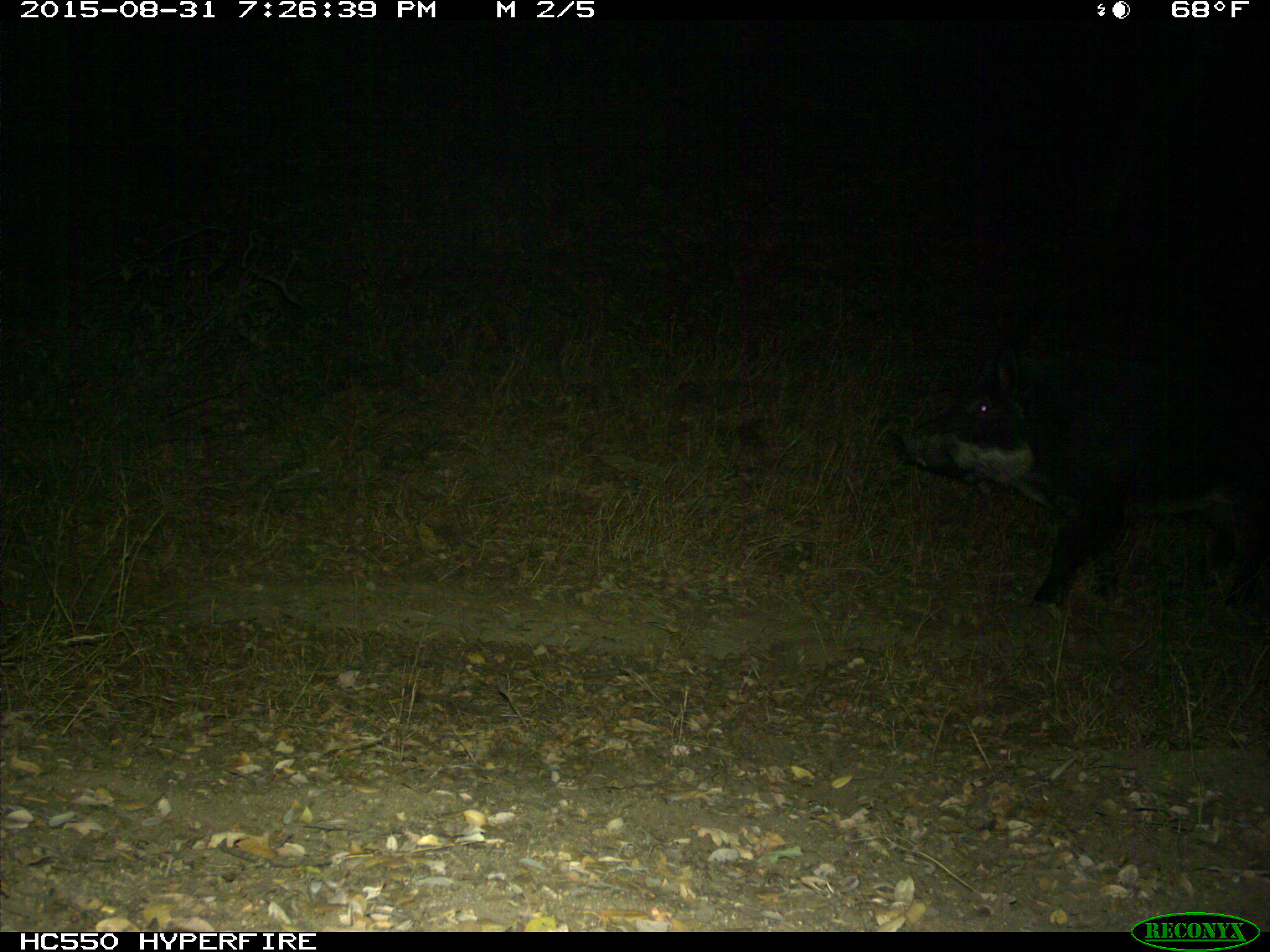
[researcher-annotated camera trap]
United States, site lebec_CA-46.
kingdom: Animalia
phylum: Chordata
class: Mammalia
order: Artiodactyla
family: Suidae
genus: Sus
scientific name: Sus scrofa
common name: wild boar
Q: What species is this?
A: Sus scrofa (wild boar).